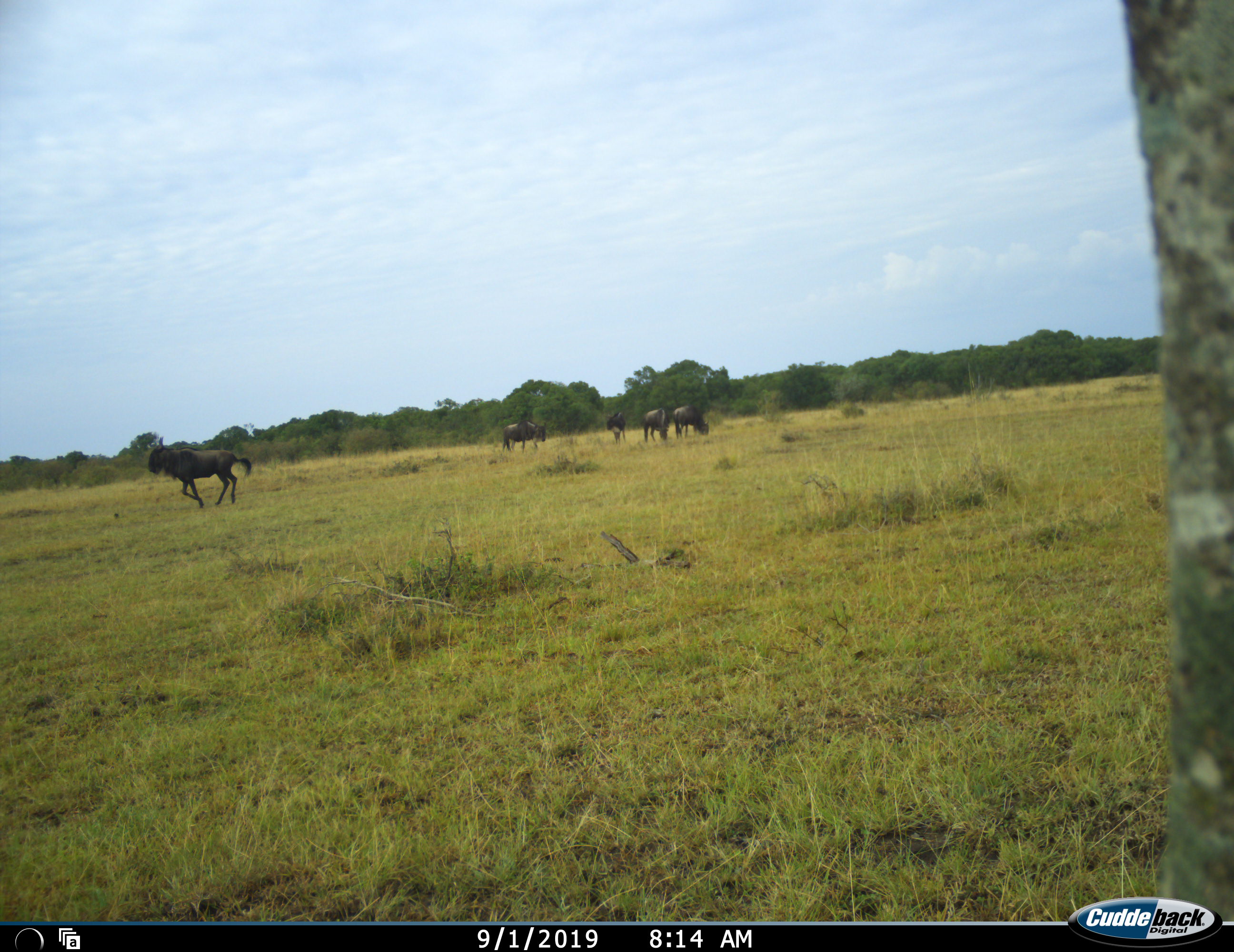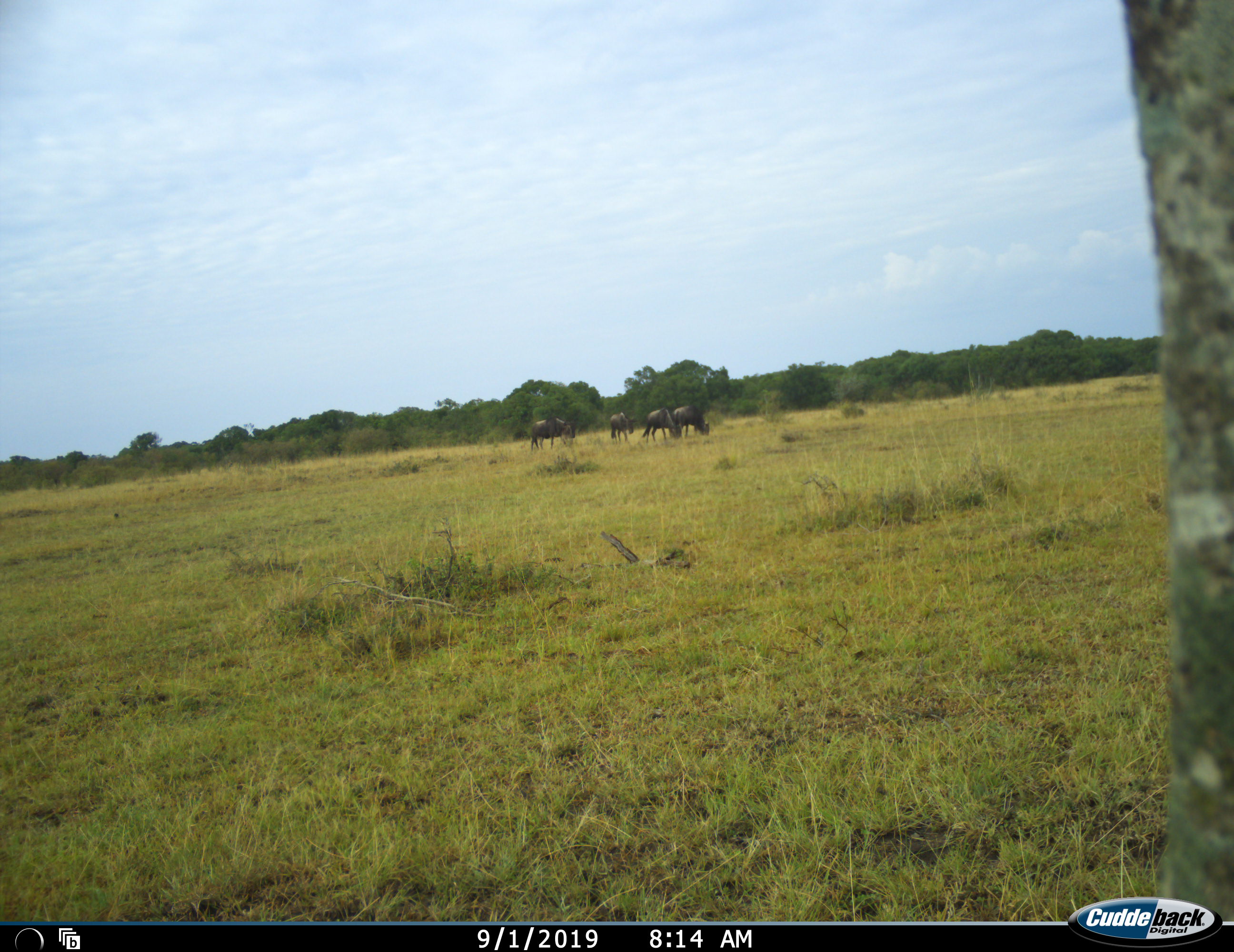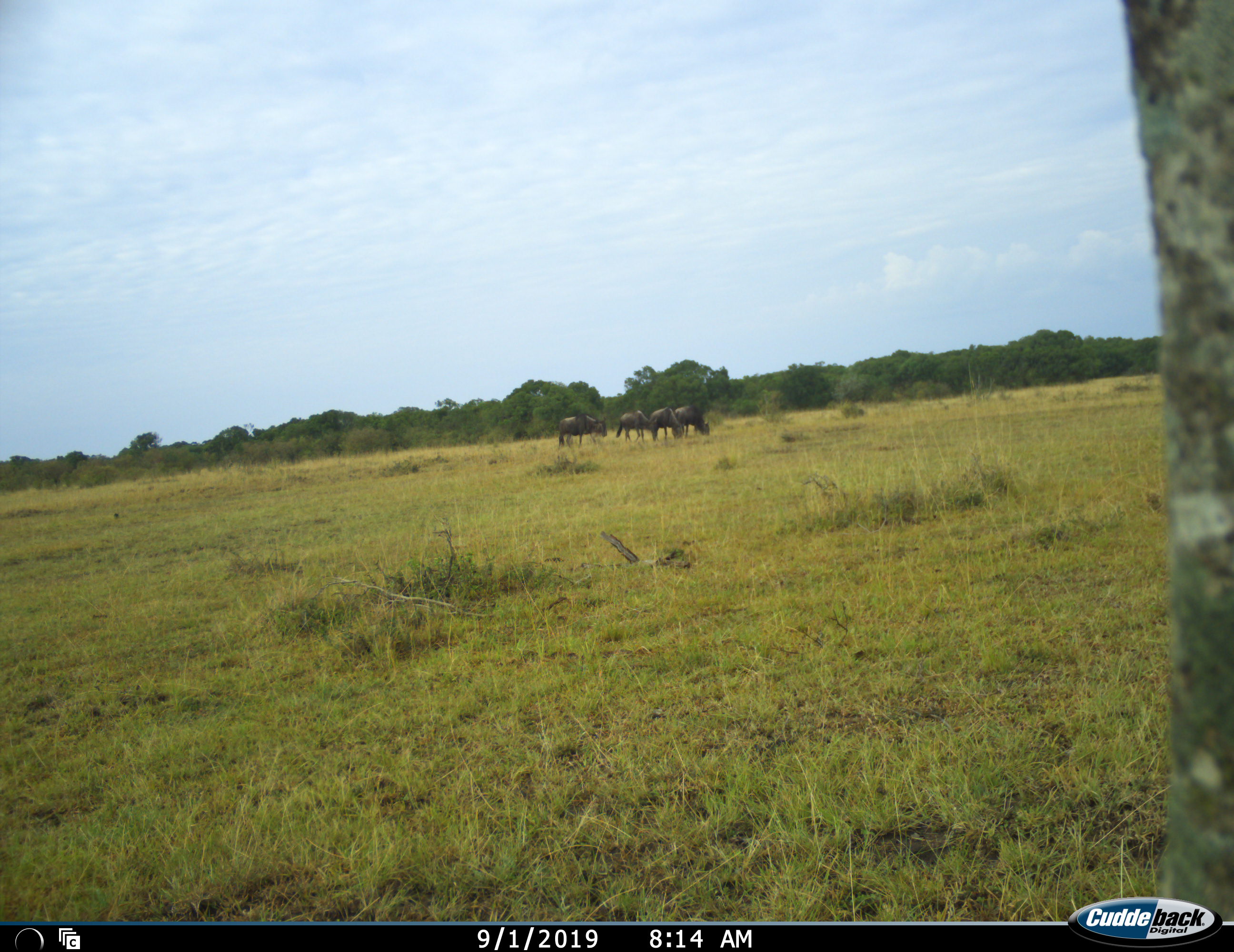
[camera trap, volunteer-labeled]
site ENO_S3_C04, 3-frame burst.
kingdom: Animalia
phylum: Chordata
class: Mammalia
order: Artiodactyla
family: Bovidae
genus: Connochaetes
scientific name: Connochaetes taurinus taurinus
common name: blue wildebeest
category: wildebeestblue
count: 5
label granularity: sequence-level